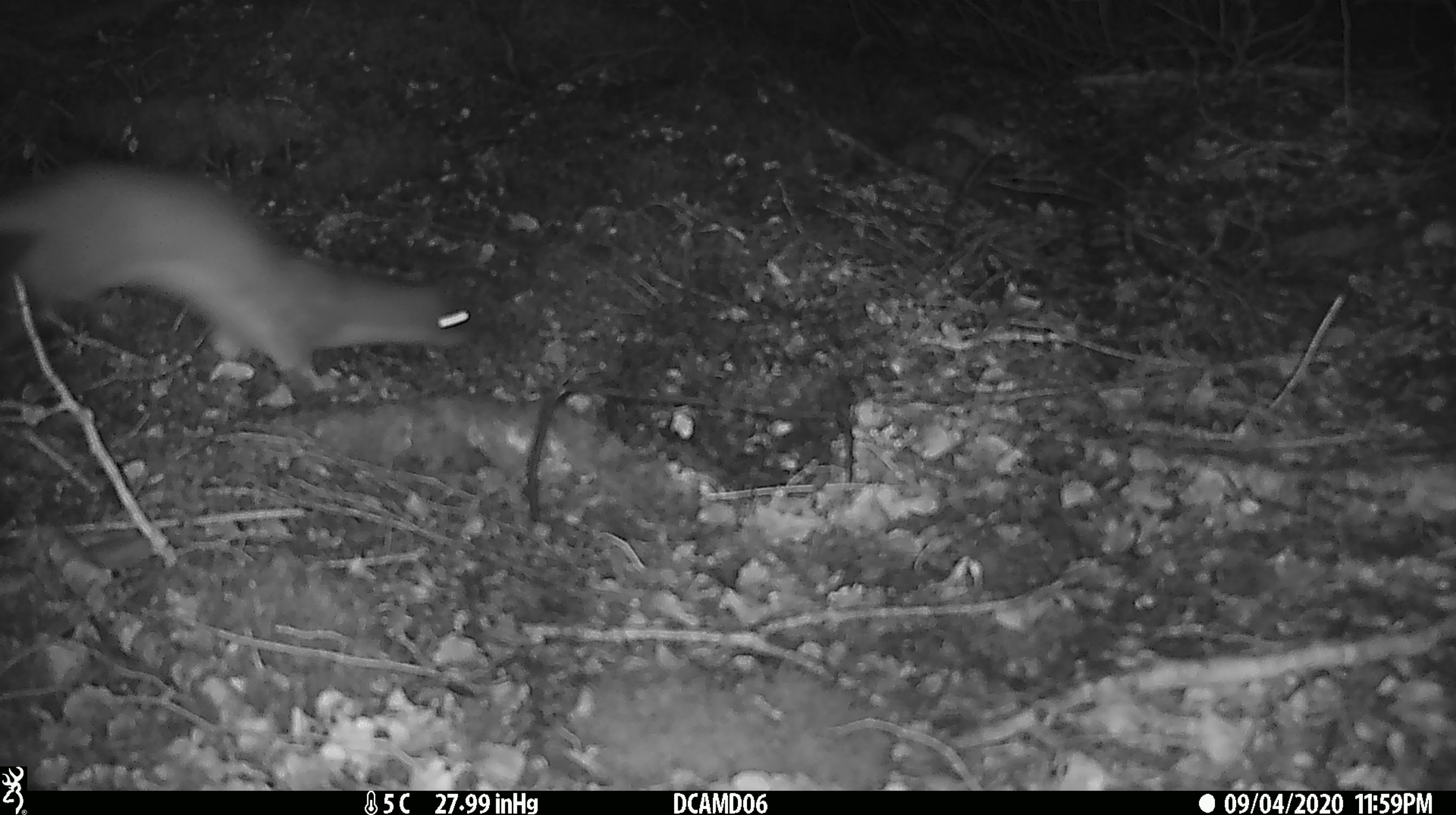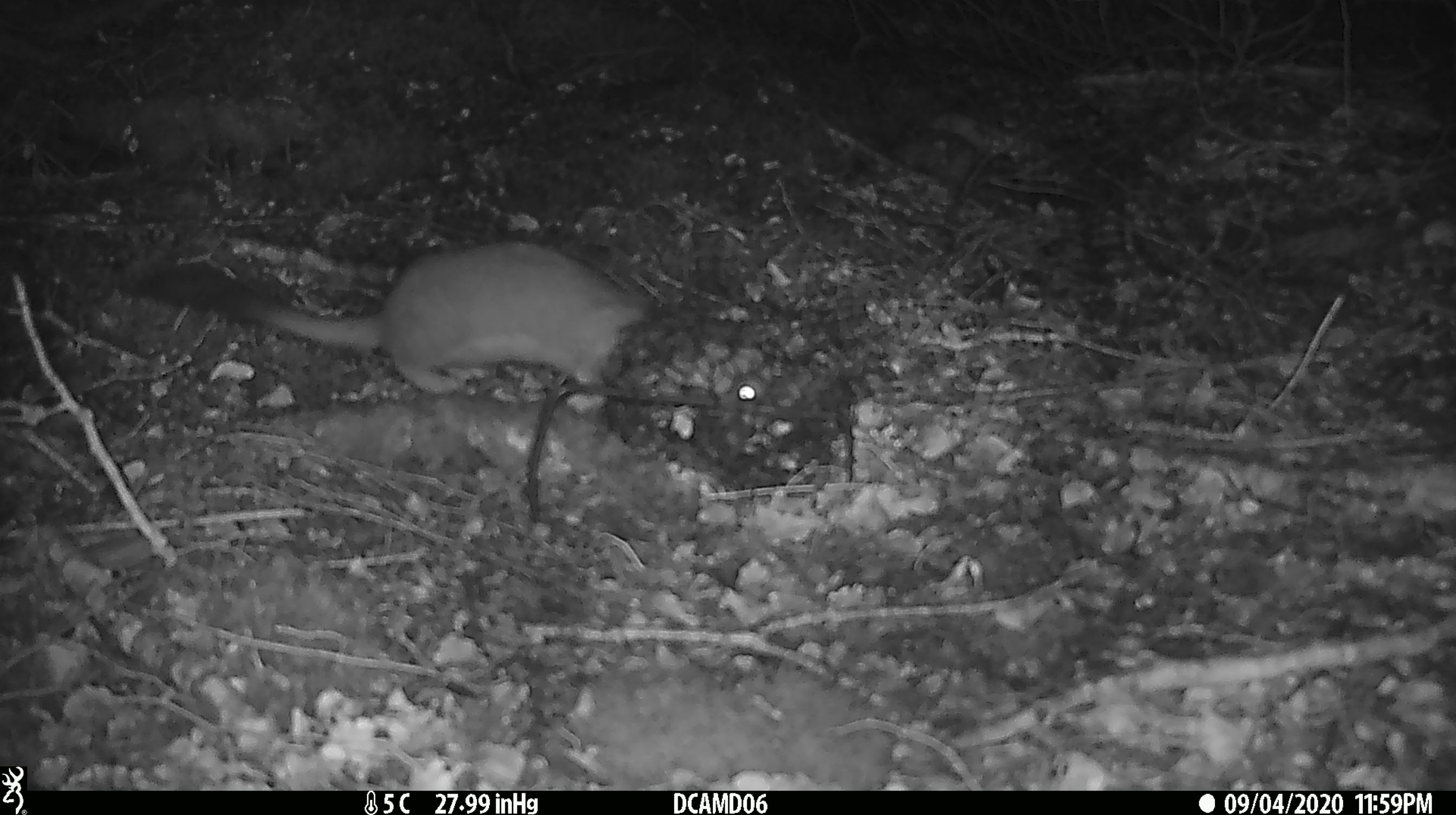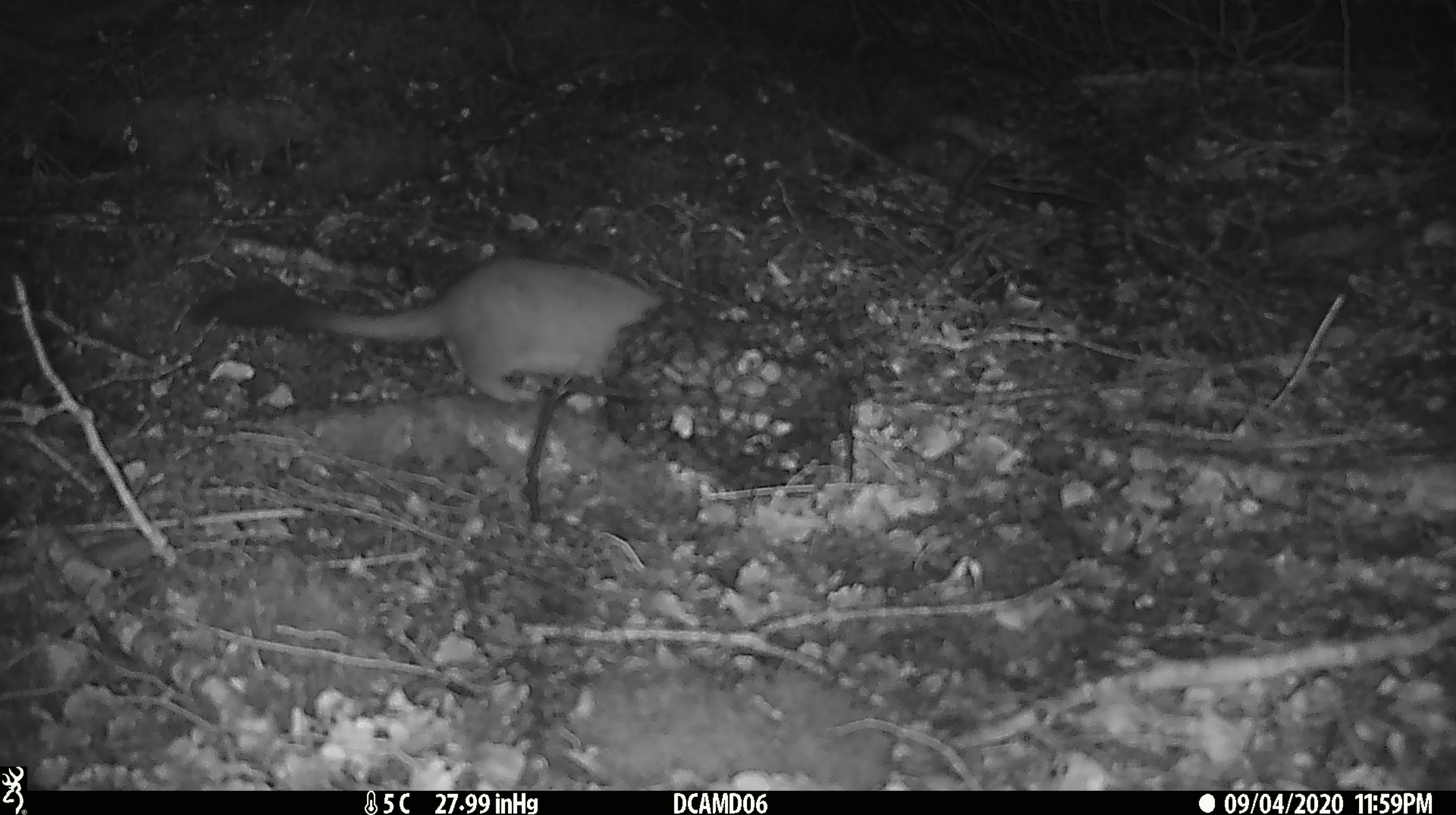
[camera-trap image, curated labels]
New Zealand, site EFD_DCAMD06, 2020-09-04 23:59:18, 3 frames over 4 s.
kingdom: Animalia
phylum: Chordata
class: Mammalia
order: Carnivora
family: Mustelidae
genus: Mustela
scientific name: Mustela erminea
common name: stoat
Stoat (Mustela erminea).